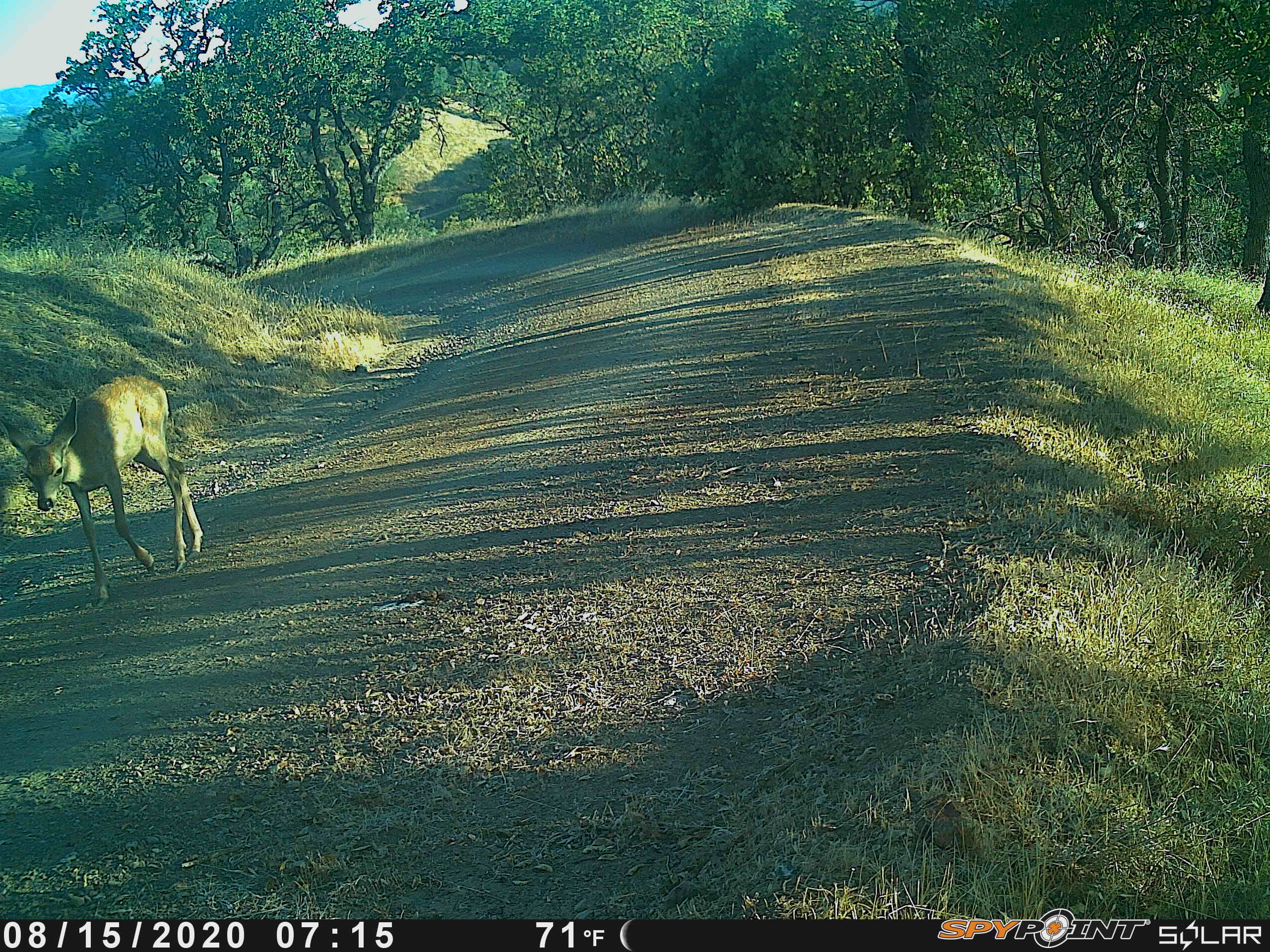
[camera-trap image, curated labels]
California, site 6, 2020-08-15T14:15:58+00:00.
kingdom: Animalia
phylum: Chordata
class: Mammalia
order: Artiodactyla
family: Cervidae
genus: Odocoileus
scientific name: Odocoileus hemionus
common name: mule deer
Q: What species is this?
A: Mule deer (Odocoileus hemionus).